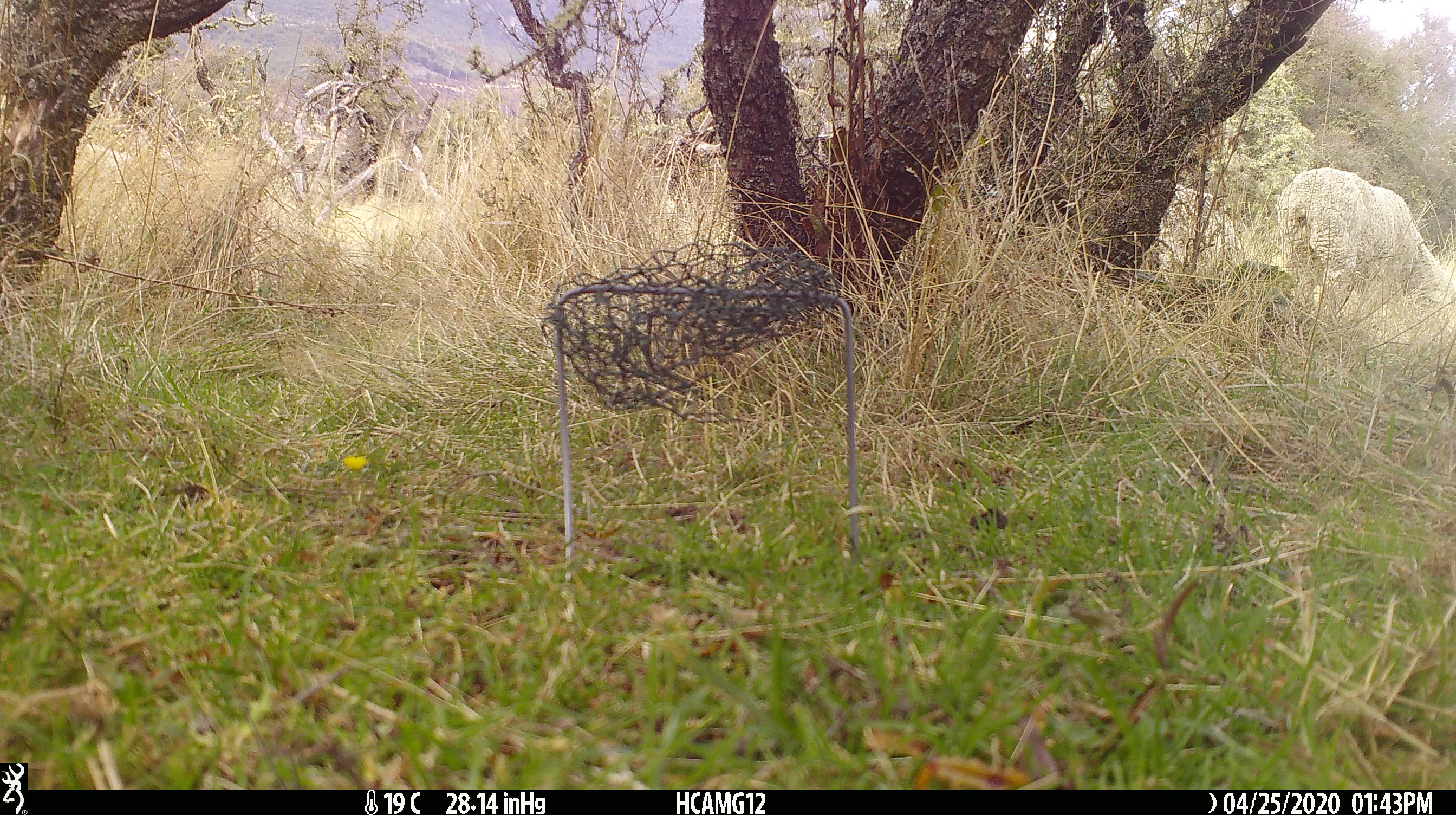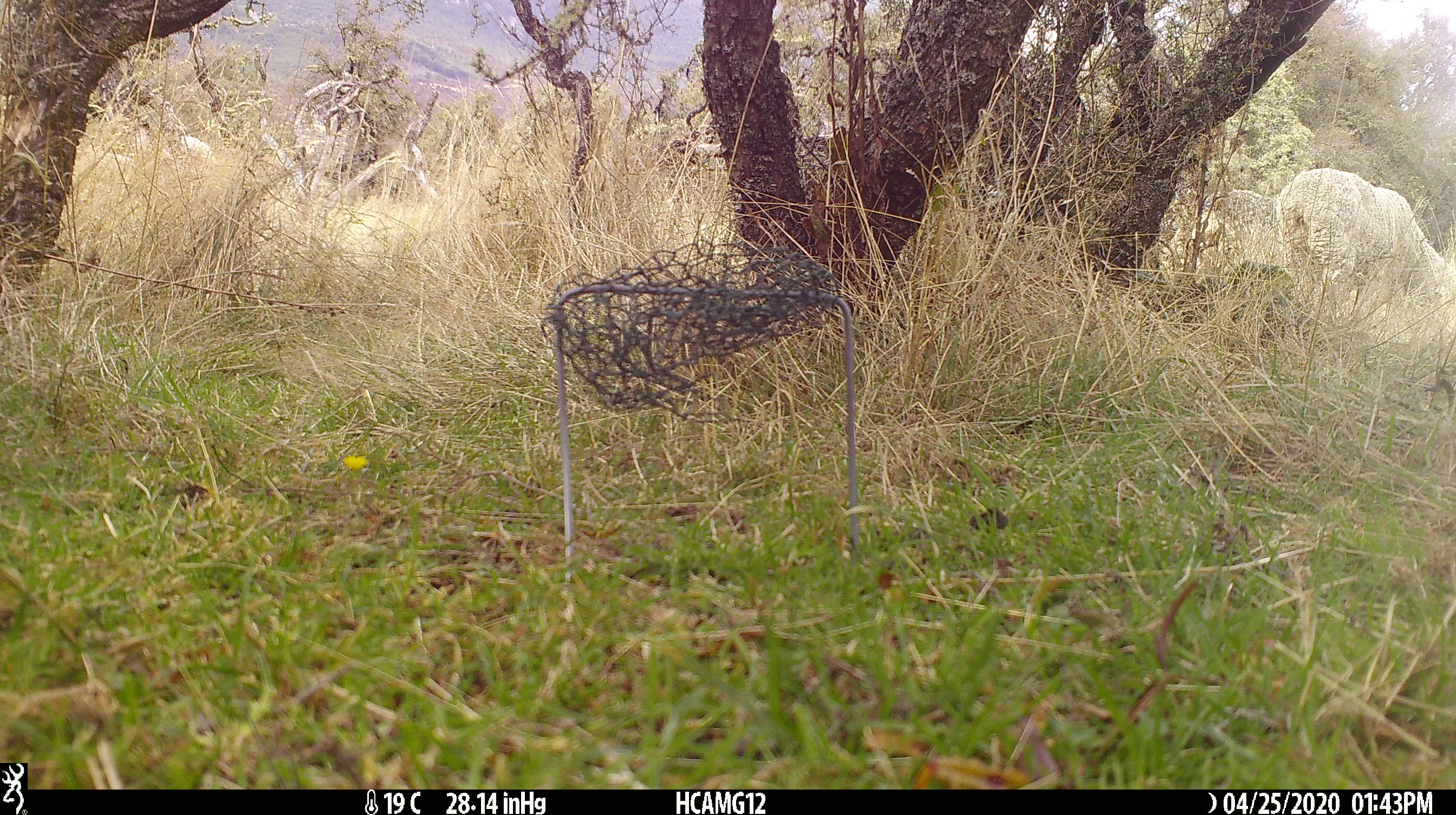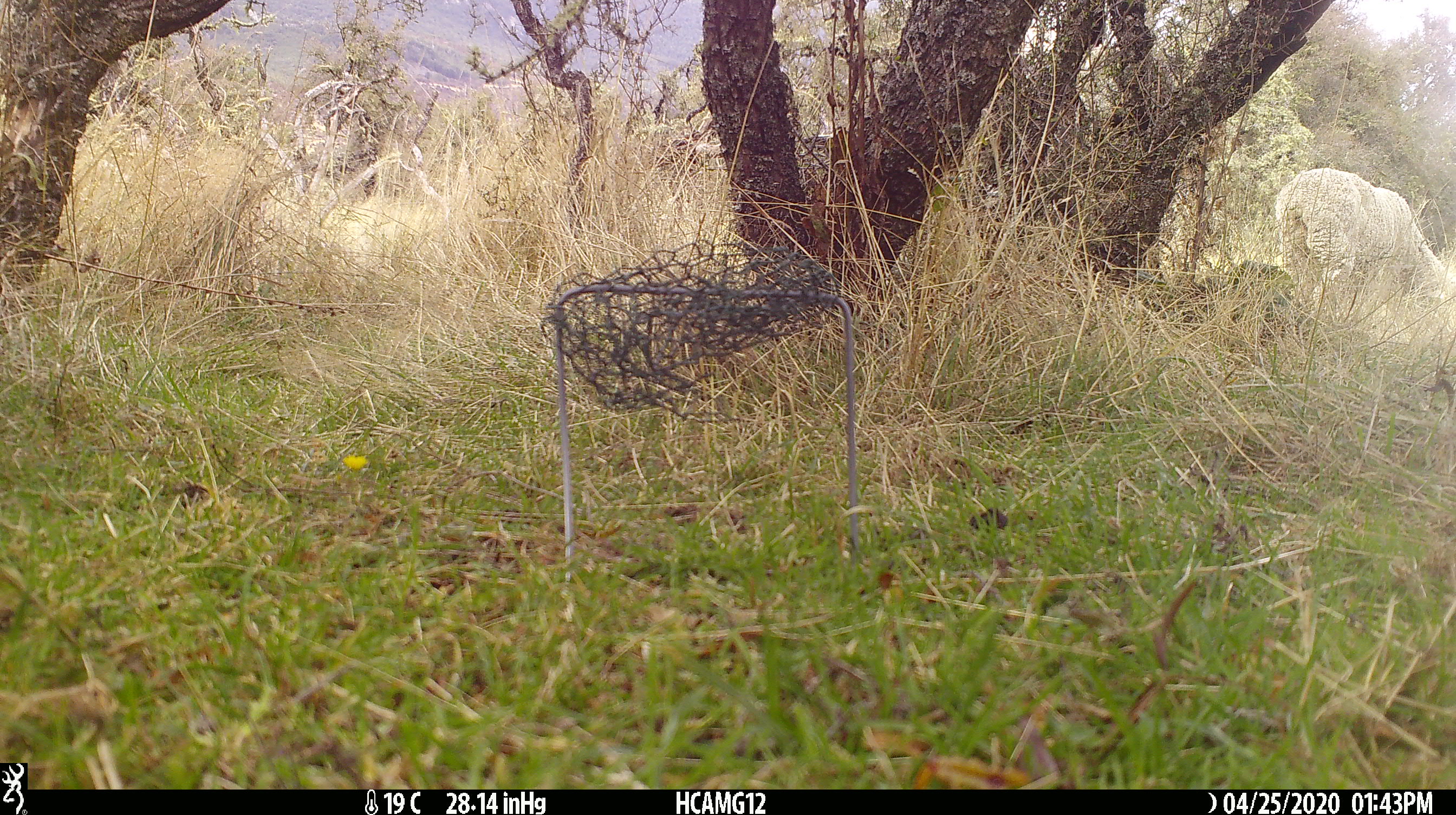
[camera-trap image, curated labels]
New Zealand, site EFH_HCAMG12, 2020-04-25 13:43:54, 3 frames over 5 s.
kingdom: Animalia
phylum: Chordata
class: Mammalia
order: Artiodactyla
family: Bovidae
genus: Ovis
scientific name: Ovis aries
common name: domestic sheep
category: sheep